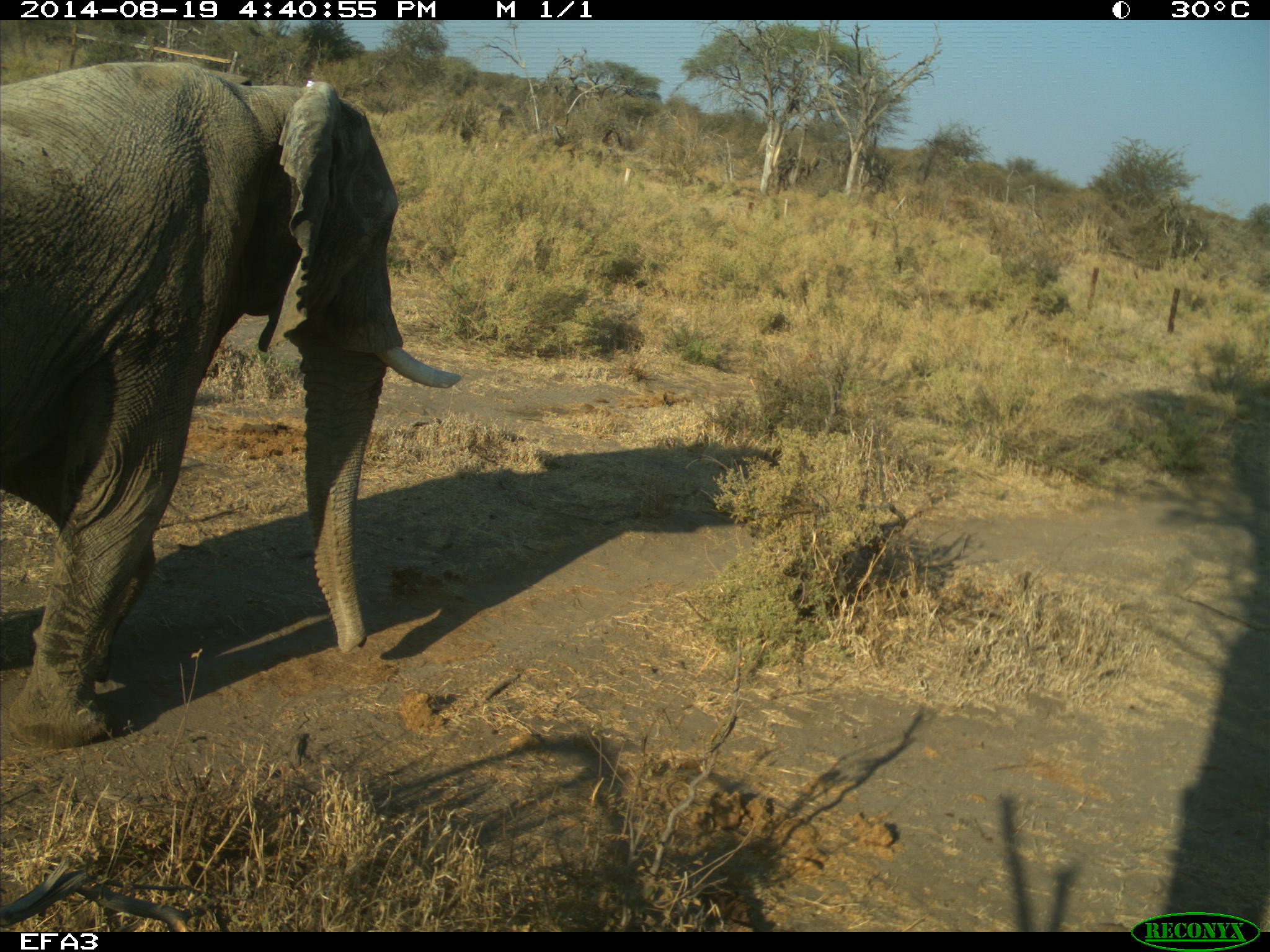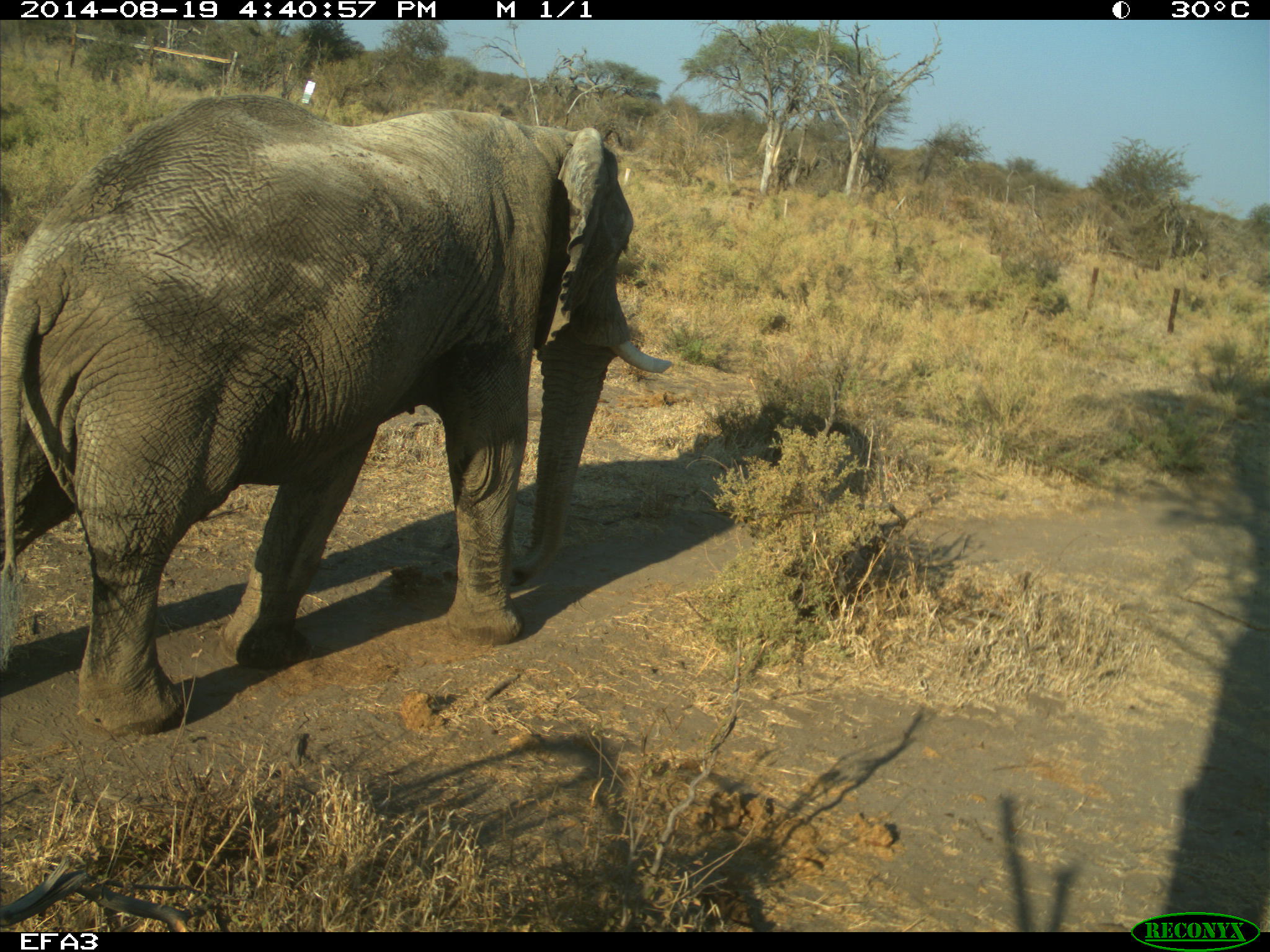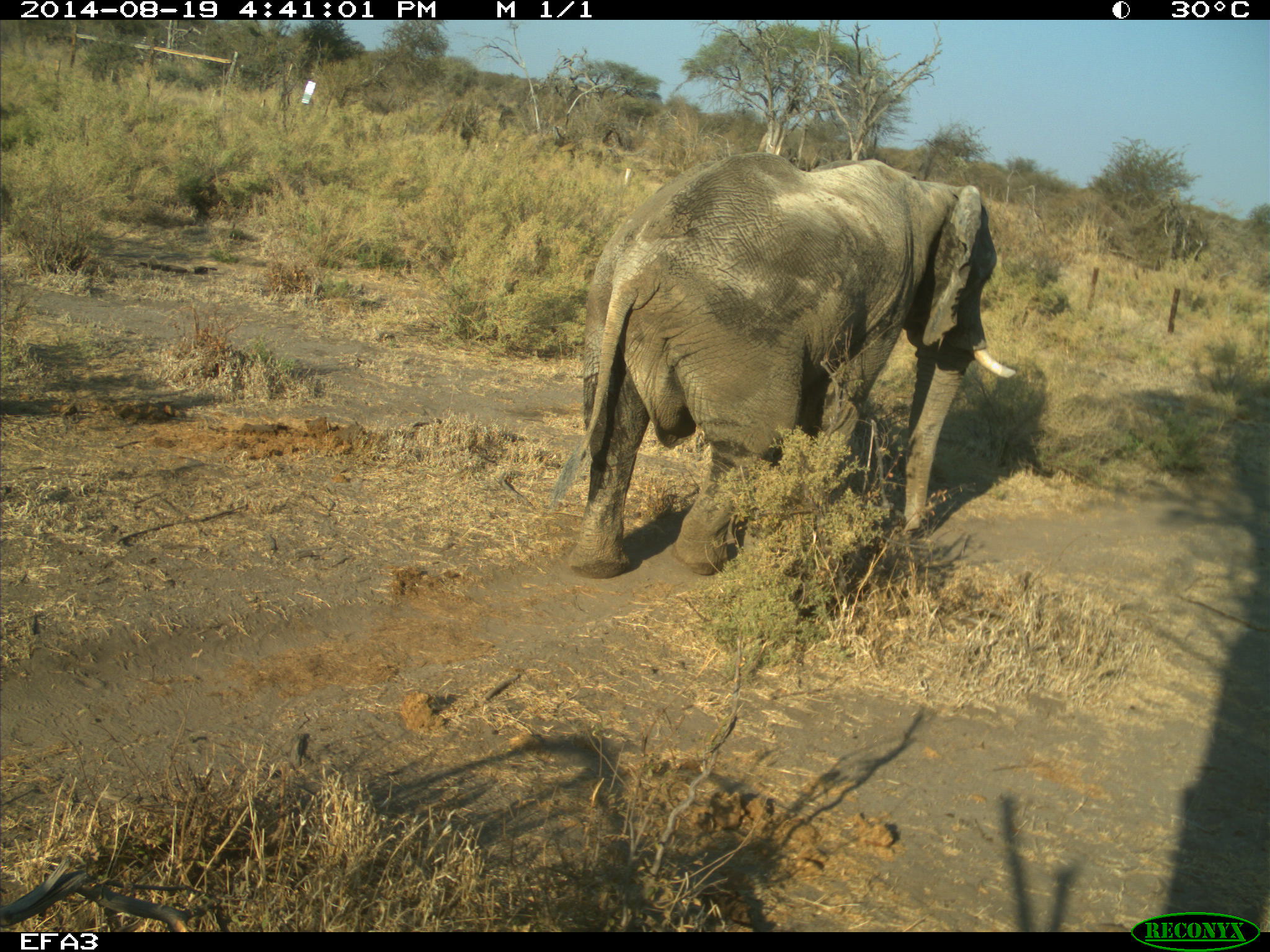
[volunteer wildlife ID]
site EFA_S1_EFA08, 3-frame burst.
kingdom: Animalia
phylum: Chordata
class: Mammalia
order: Proboscidea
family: Elephantidae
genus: Loxodonta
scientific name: Loxodonta africana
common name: african bush elephant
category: elephant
Elephant (african bush elephant) (Loxodonta africana), count 1. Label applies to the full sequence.